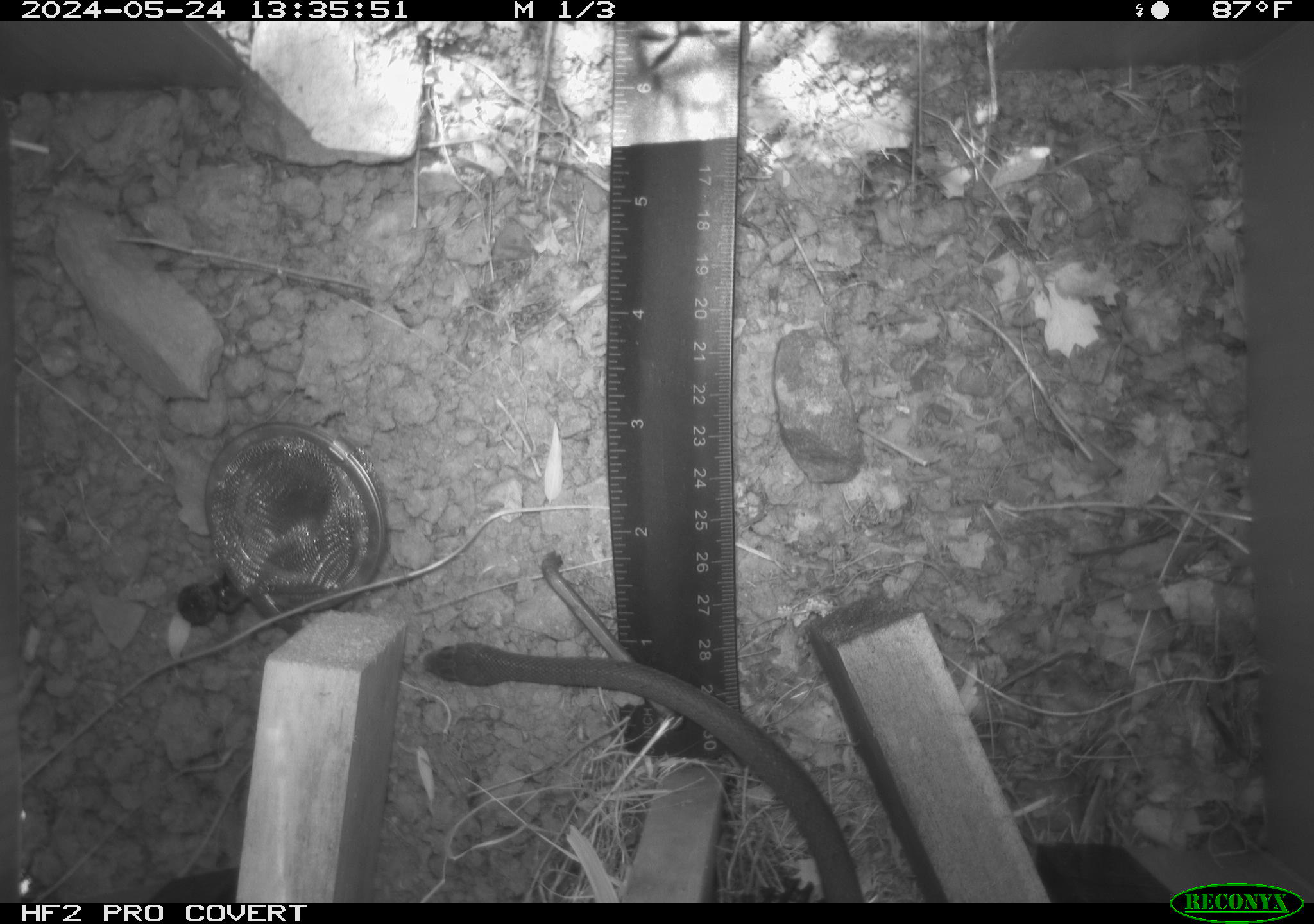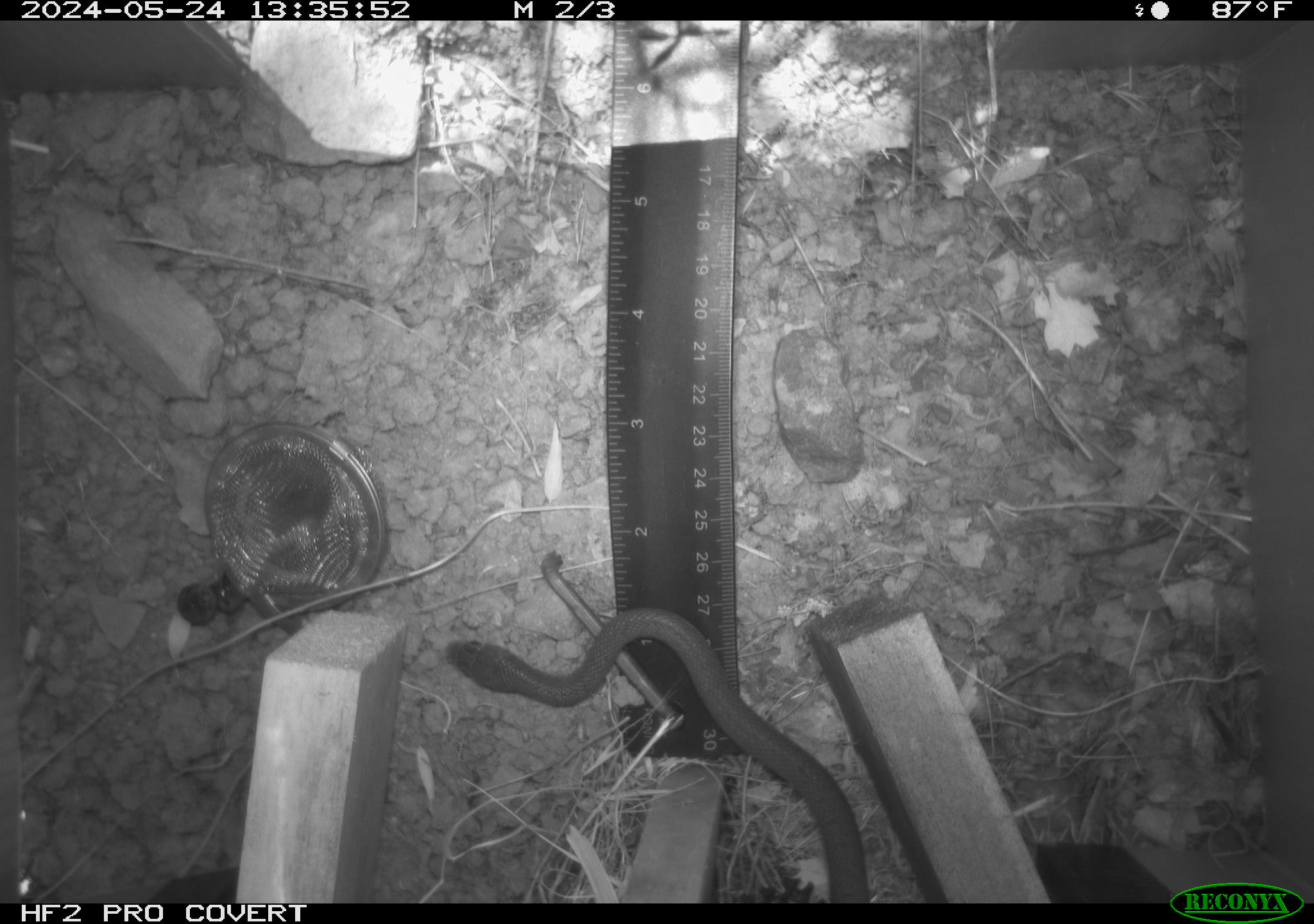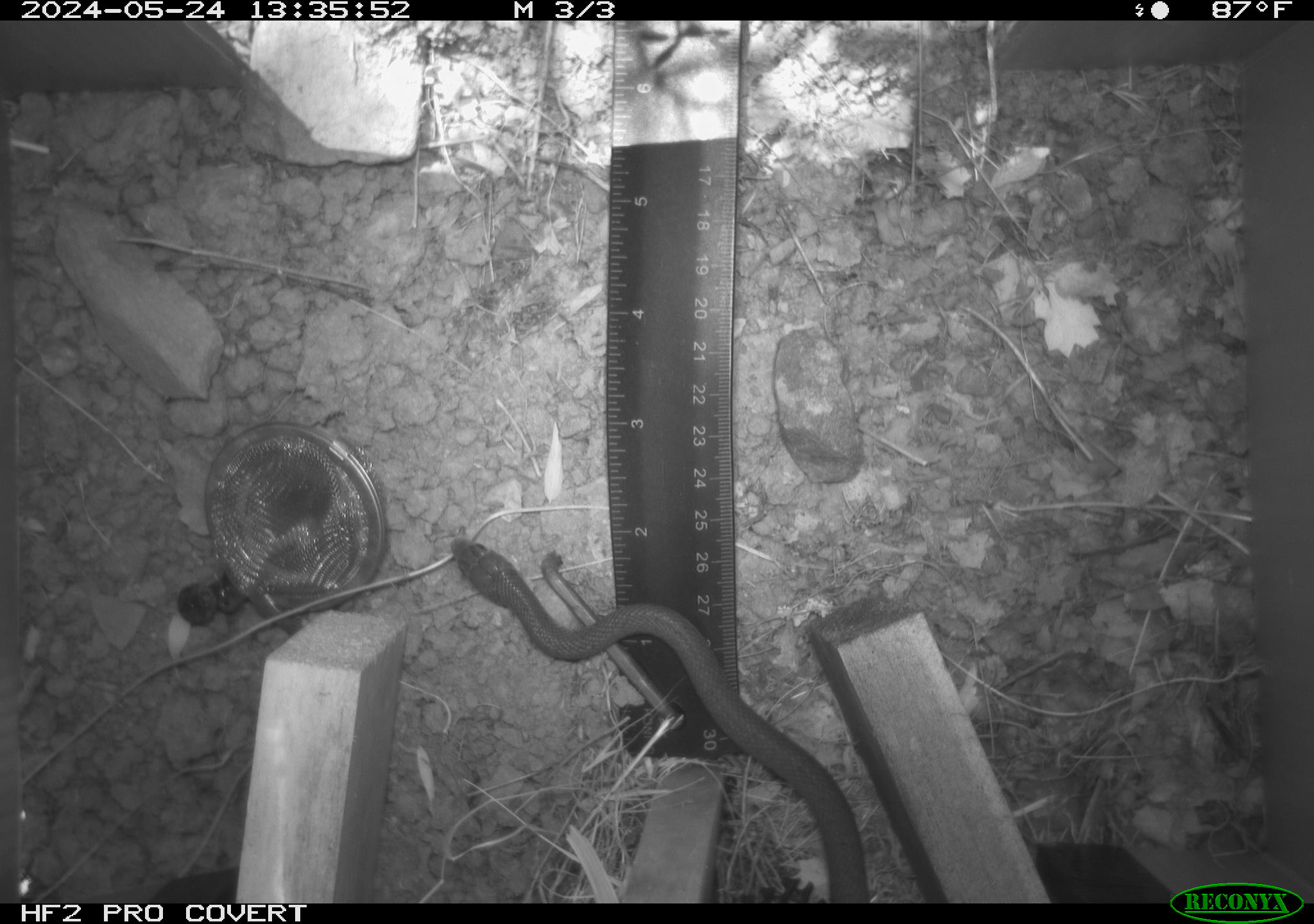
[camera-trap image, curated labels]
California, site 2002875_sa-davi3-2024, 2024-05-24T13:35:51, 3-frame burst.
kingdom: Animalia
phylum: Chordata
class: Reptilia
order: Squamata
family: Colubridae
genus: Coluber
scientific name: Coluber constrictor mormon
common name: western yellow-bellied racer